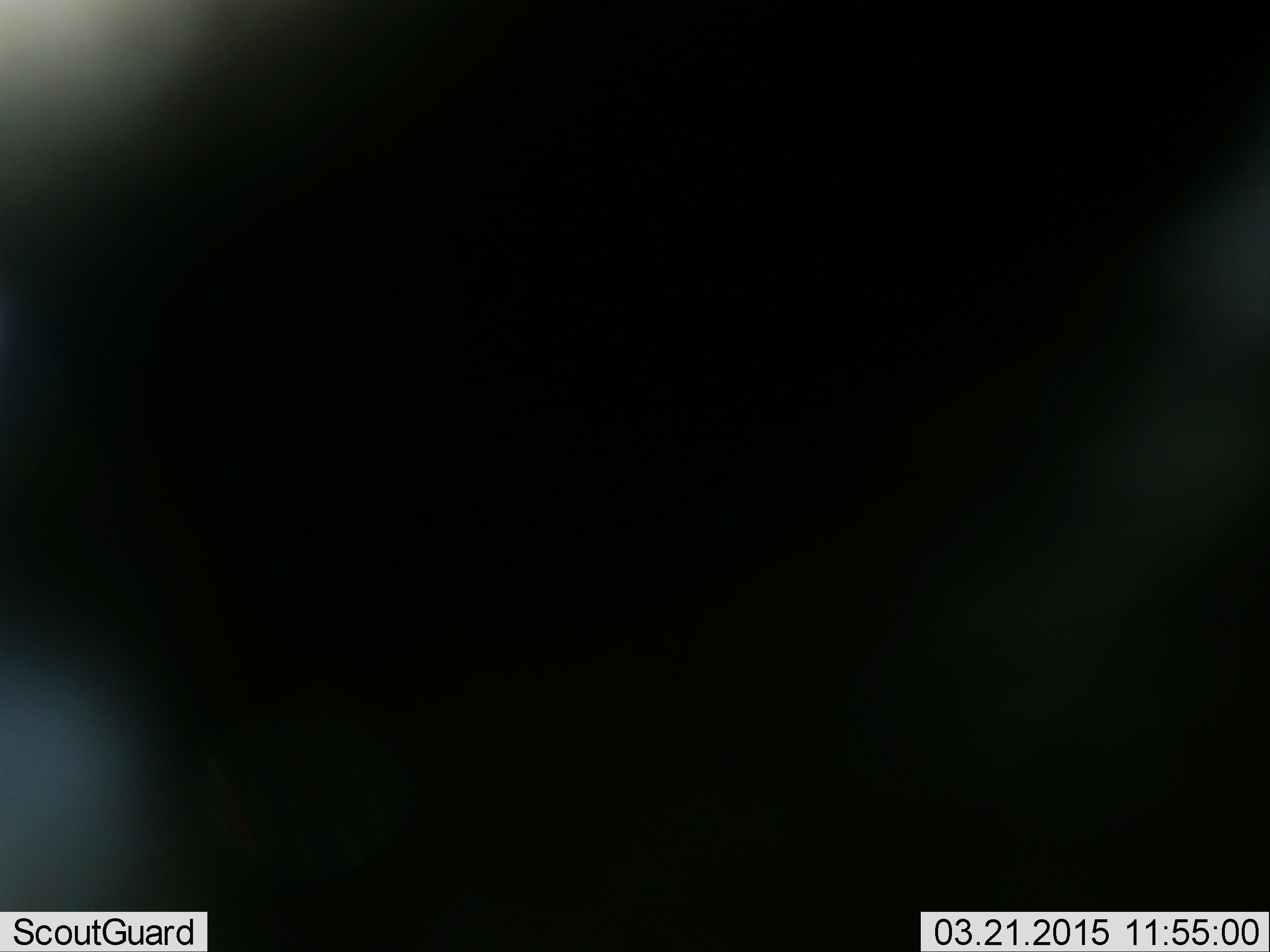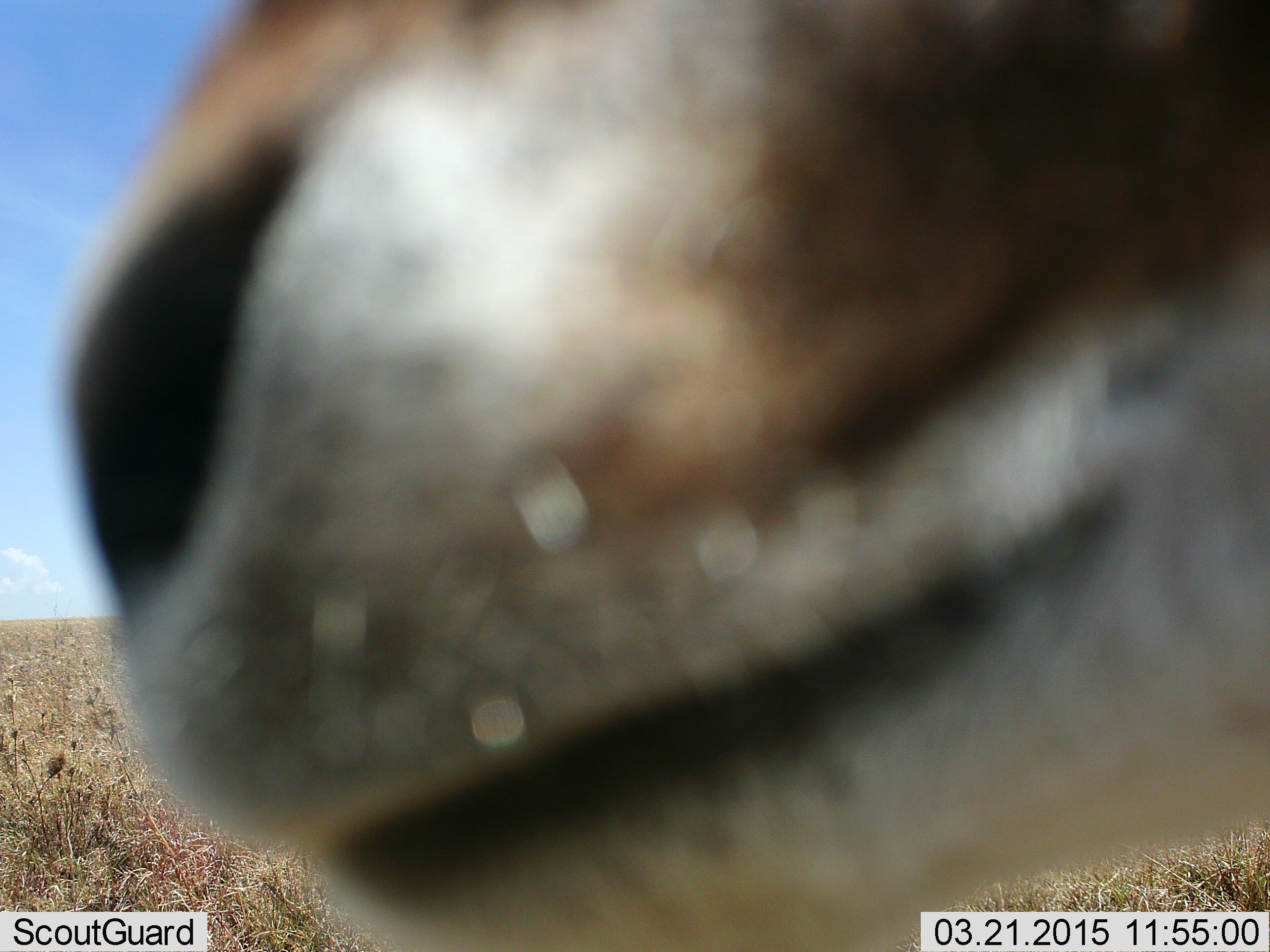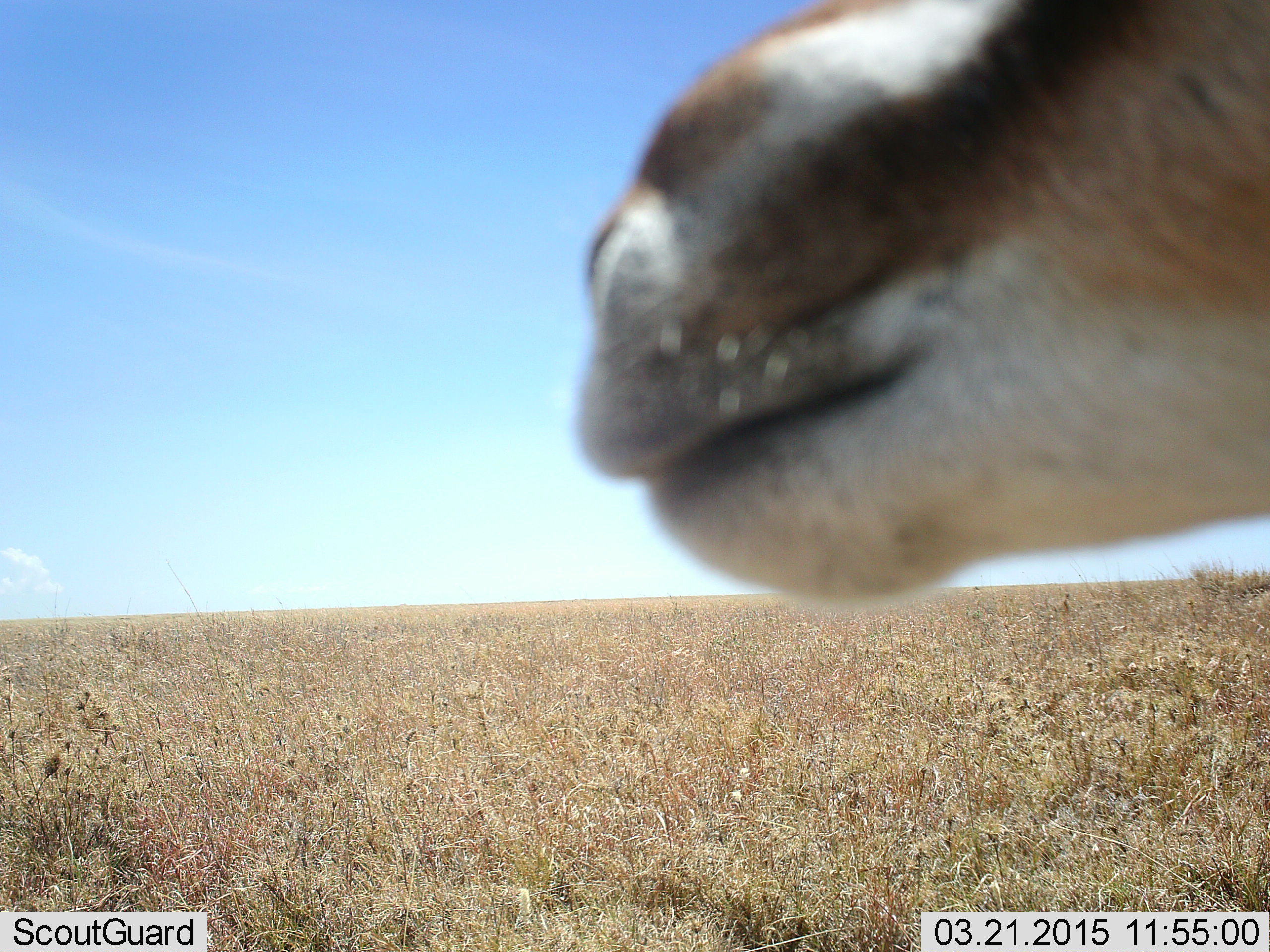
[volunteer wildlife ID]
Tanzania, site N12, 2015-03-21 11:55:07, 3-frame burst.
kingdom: Animalia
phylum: Chordata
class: Mammalia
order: Artiodactyla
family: Bovidae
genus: Eudorcas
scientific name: Eudorcas thomsonii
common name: thomson's gazelle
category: gazellethomsons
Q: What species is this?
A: Gazellethomsons (thomson's gazelle) (Eudorcas thomsonii).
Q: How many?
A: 1.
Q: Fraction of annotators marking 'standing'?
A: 70%.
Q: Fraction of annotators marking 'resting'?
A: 0%.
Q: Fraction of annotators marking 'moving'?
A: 0%.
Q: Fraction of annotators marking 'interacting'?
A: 30%.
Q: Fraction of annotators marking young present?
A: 0%.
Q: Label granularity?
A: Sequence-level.